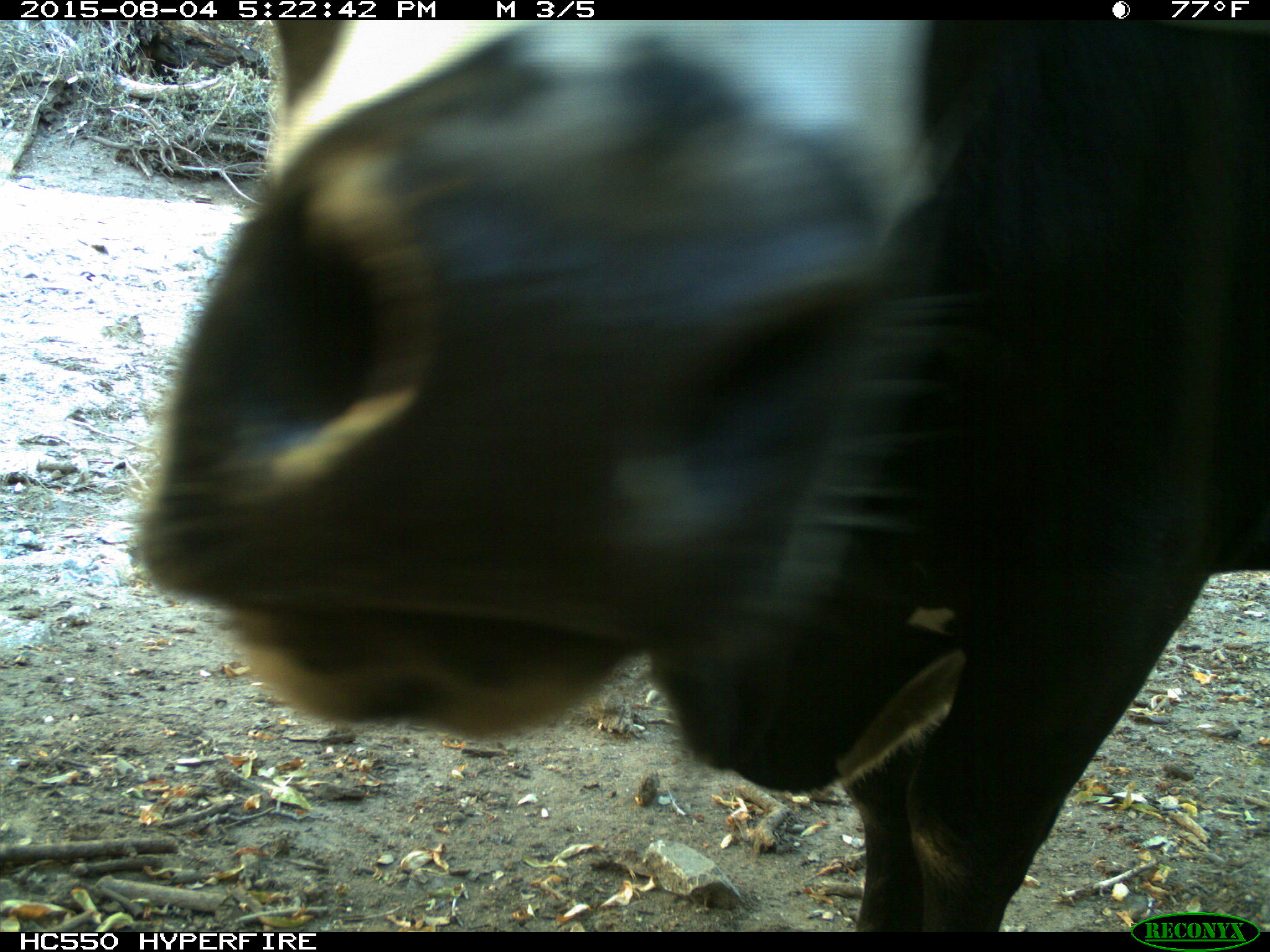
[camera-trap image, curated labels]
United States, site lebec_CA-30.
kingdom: Animalia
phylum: Chordata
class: Mammalia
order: Artiodactyla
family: Bovidae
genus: Bos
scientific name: Bos taurus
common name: domestic cow